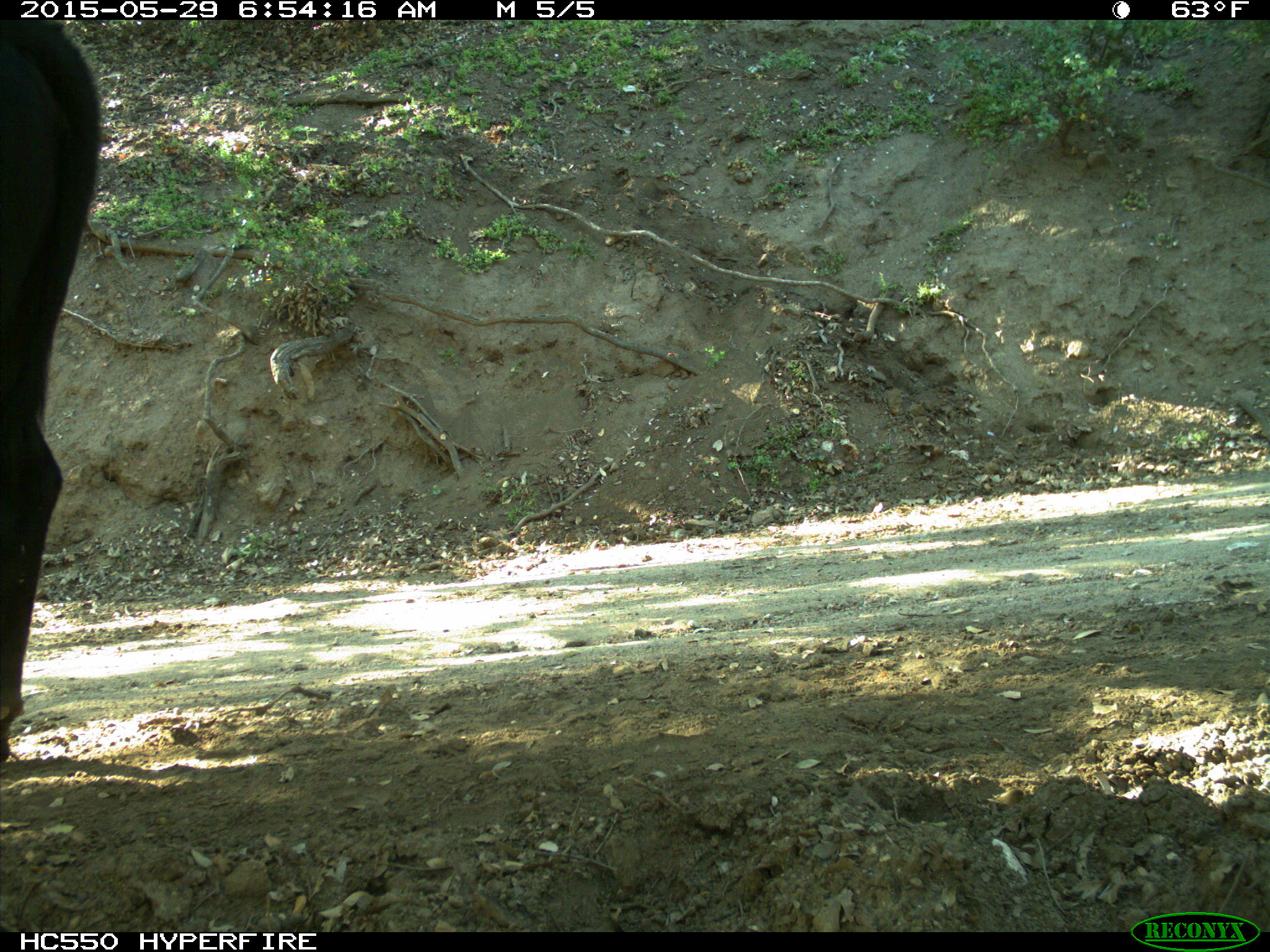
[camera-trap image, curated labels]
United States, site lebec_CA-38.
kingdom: Animalia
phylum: Chordata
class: Mammalia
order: Artiodactyla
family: Bovidae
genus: Bos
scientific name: Bos taurus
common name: domestic cow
Bos taurus (domestic cow).